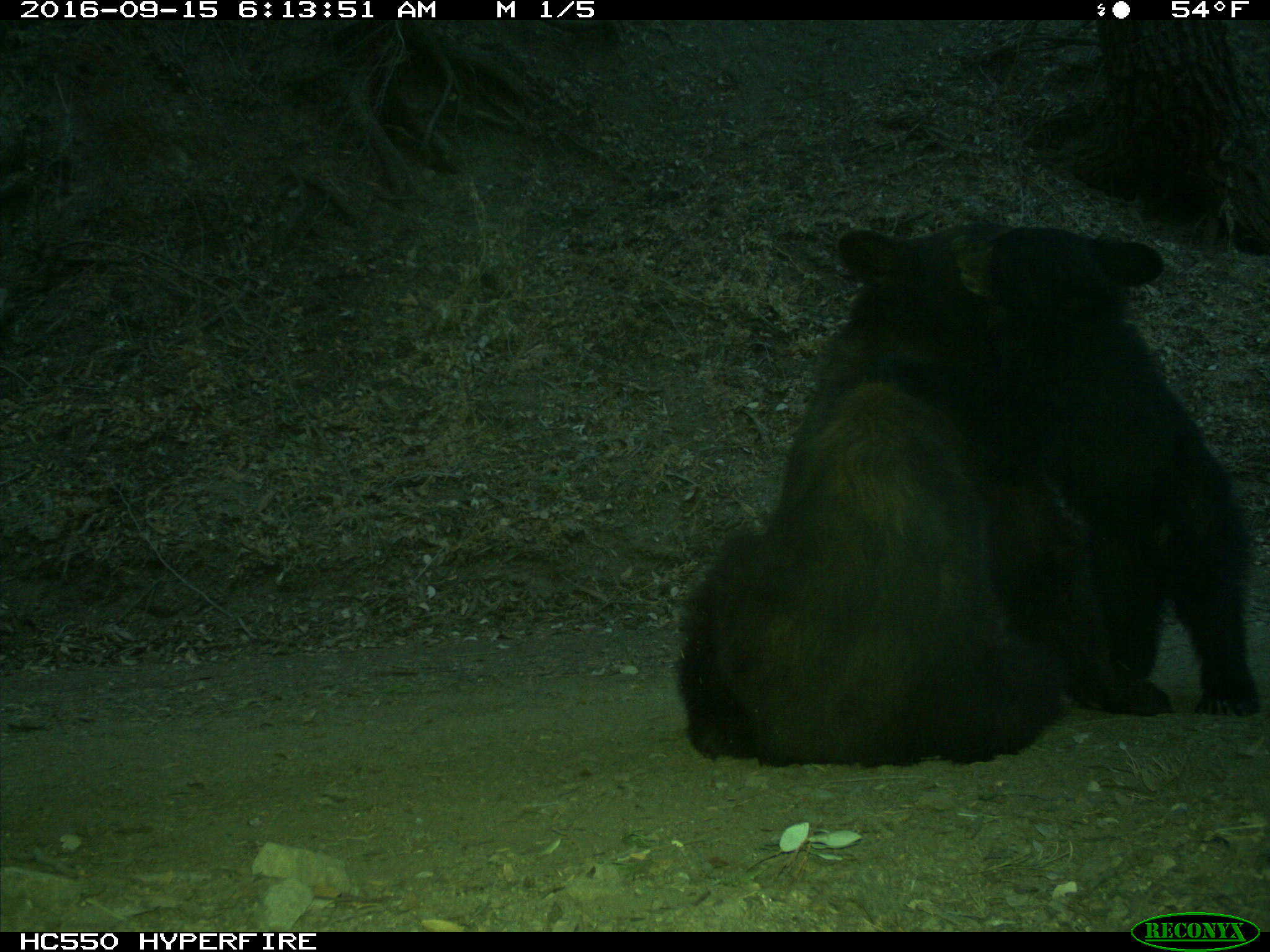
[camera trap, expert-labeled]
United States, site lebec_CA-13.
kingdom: Animalia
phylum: Chordata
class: Mammalia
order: Carnivora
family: Ursidae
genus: Ursus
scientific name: Ursus americanus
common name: american black bear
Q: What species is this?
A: Ursus americanus (american black bear).